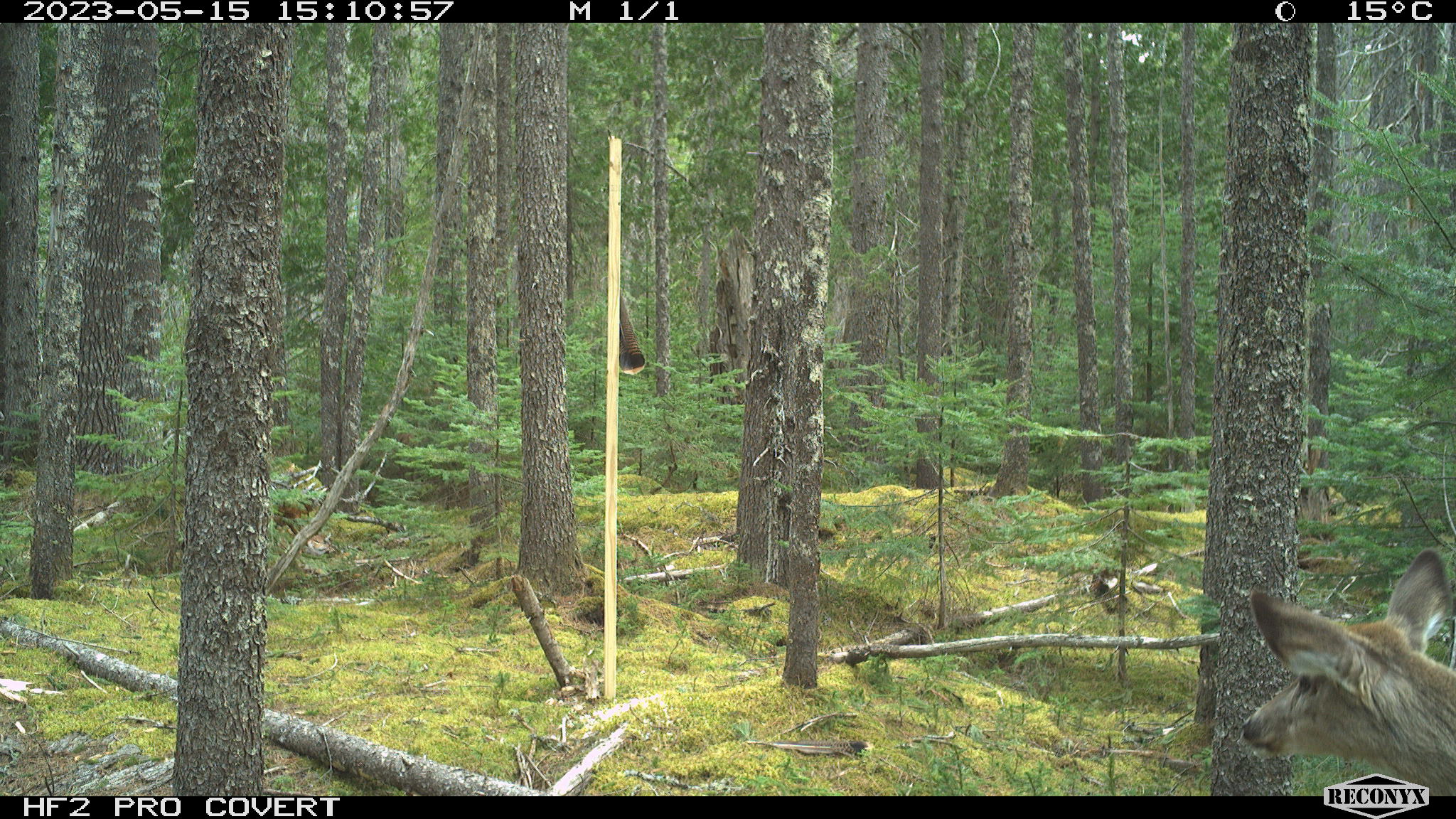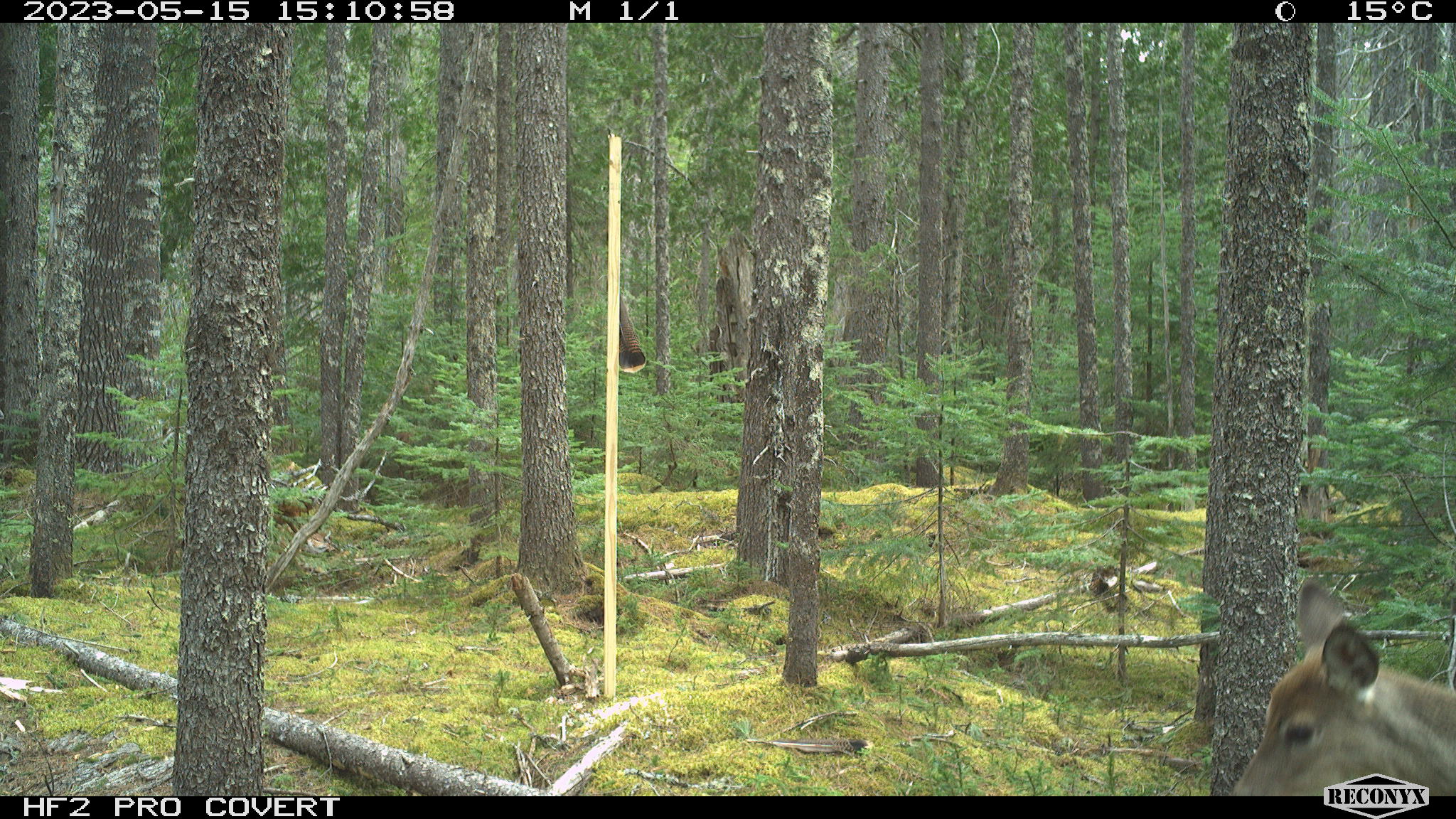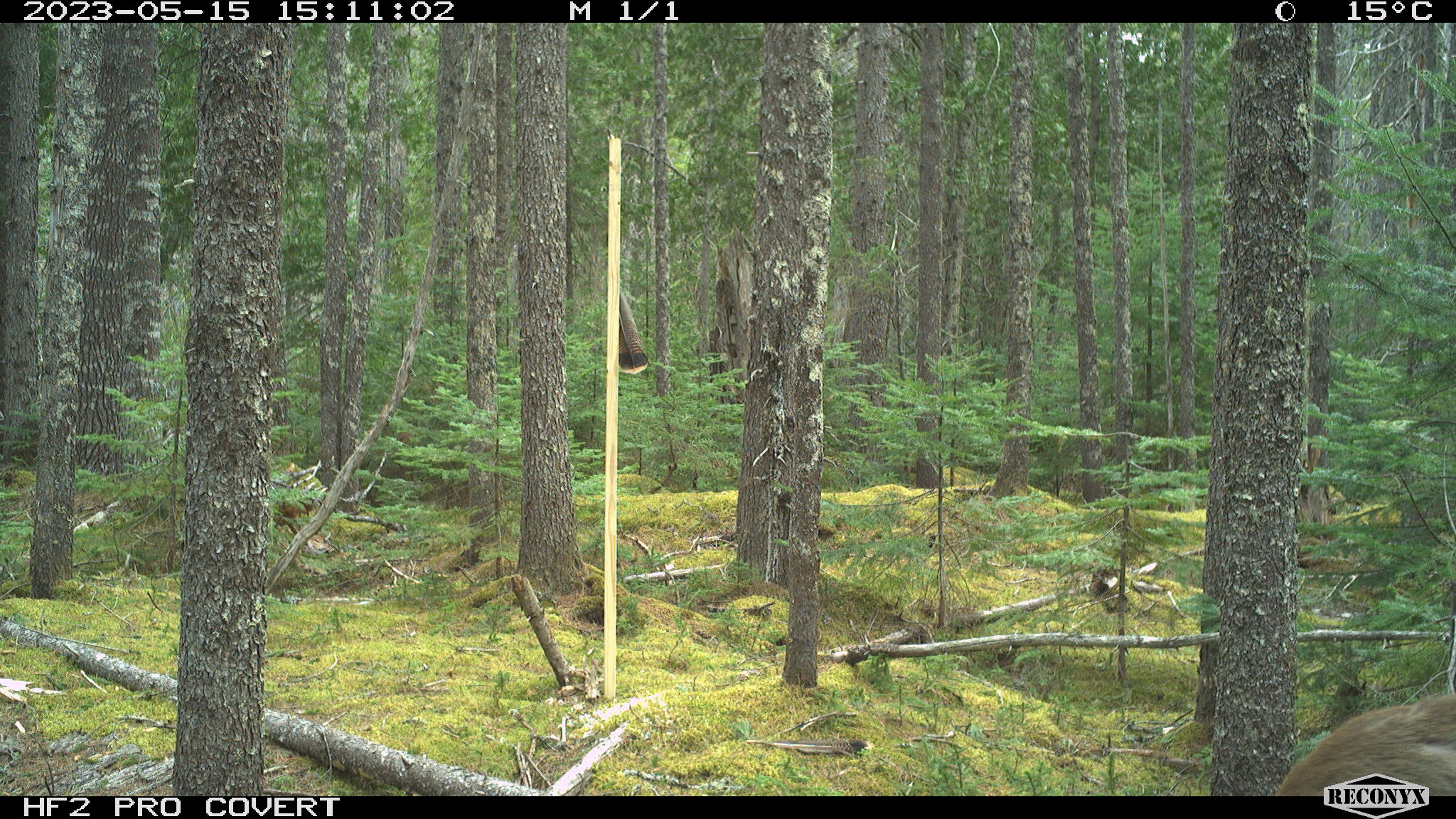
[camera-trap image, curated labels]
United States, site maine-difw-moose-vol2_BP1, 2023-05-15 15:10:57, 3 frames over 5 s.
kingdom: Animalia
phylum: Chordata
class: Mammalia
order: Artiodactyla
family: Cervidae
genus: Odocoileus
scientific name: Odocoileus virginianus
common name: white-tailed deer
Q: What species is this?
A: White-tailed deer (Odocoileus virginianus).